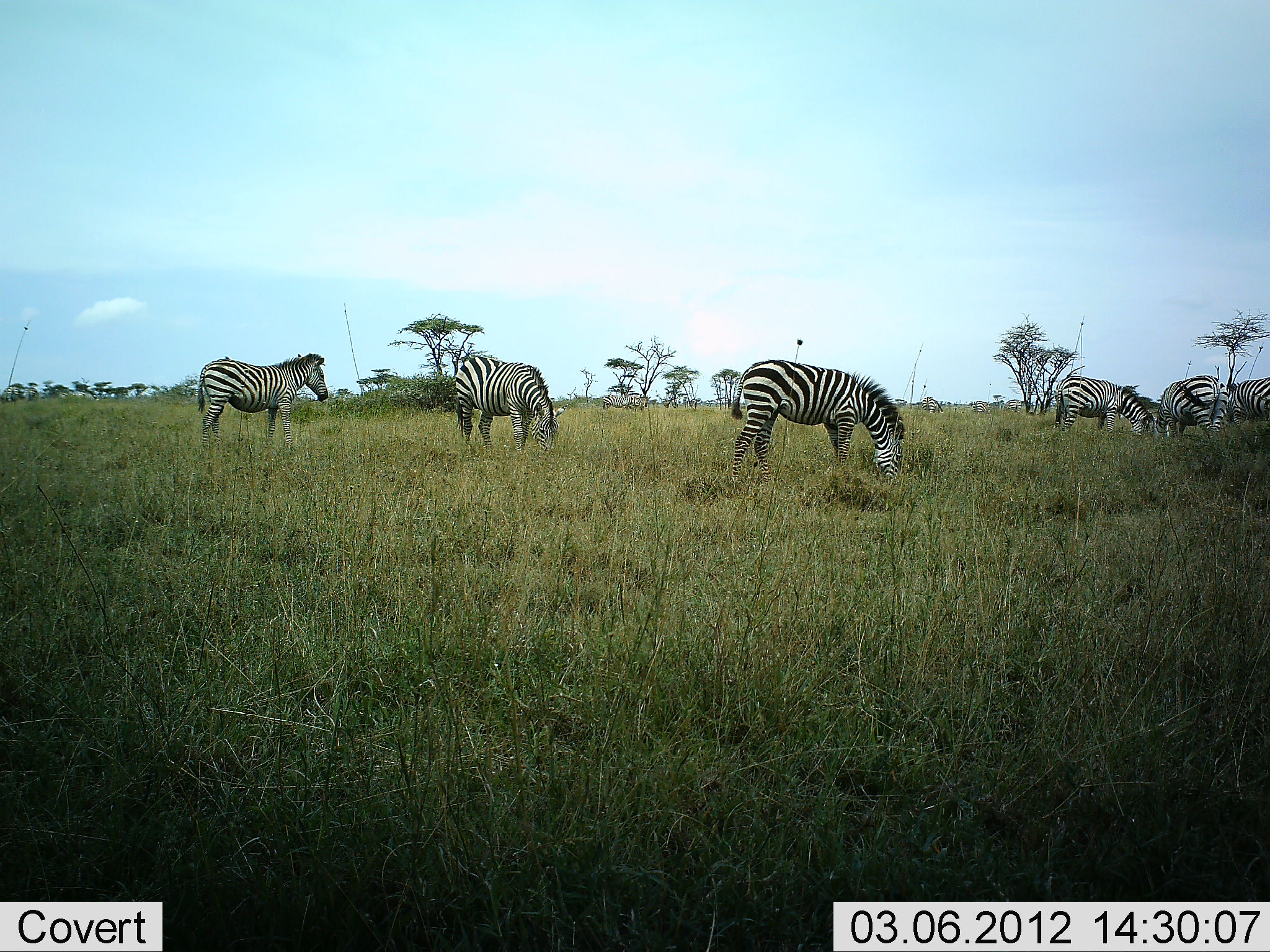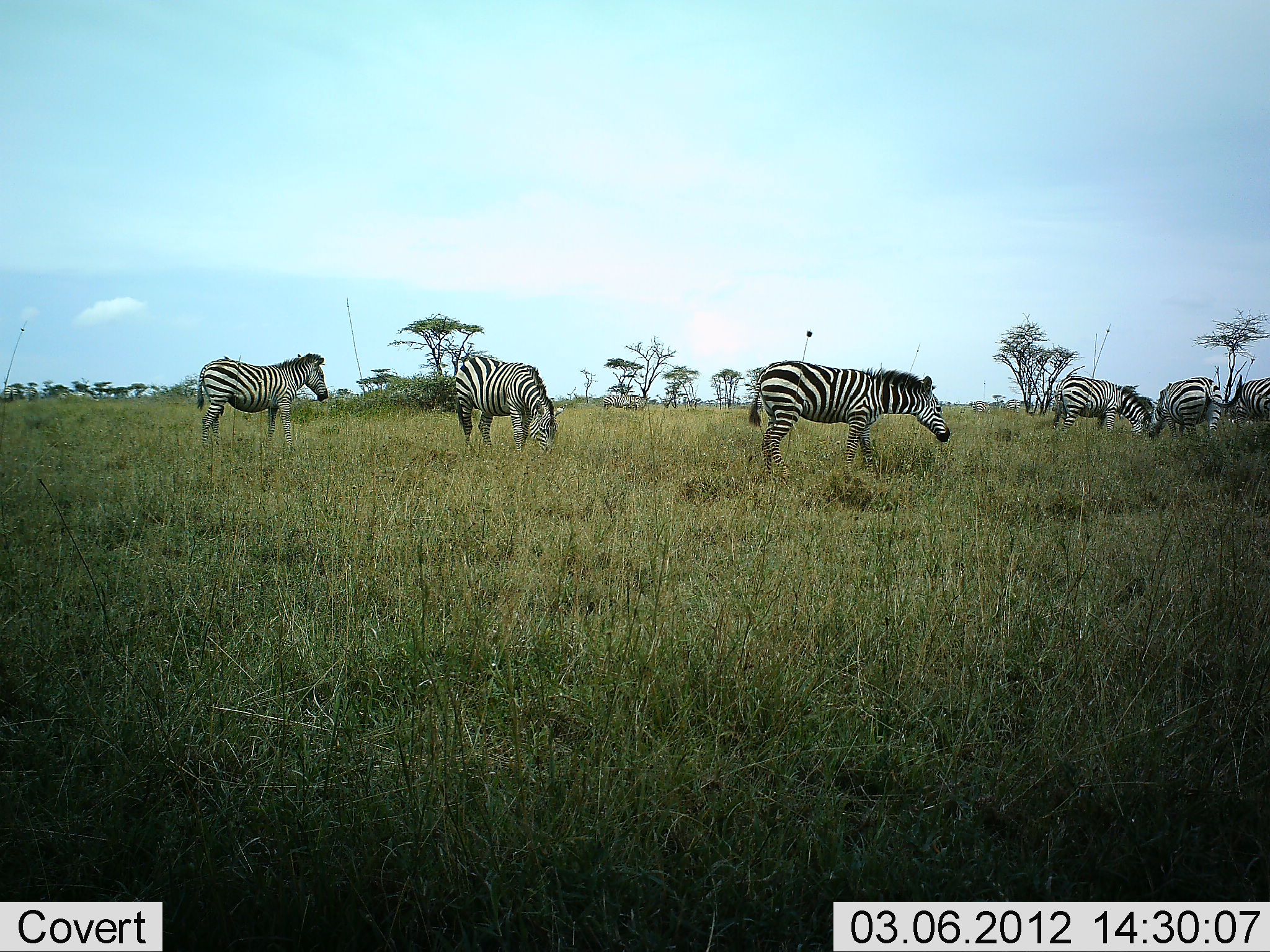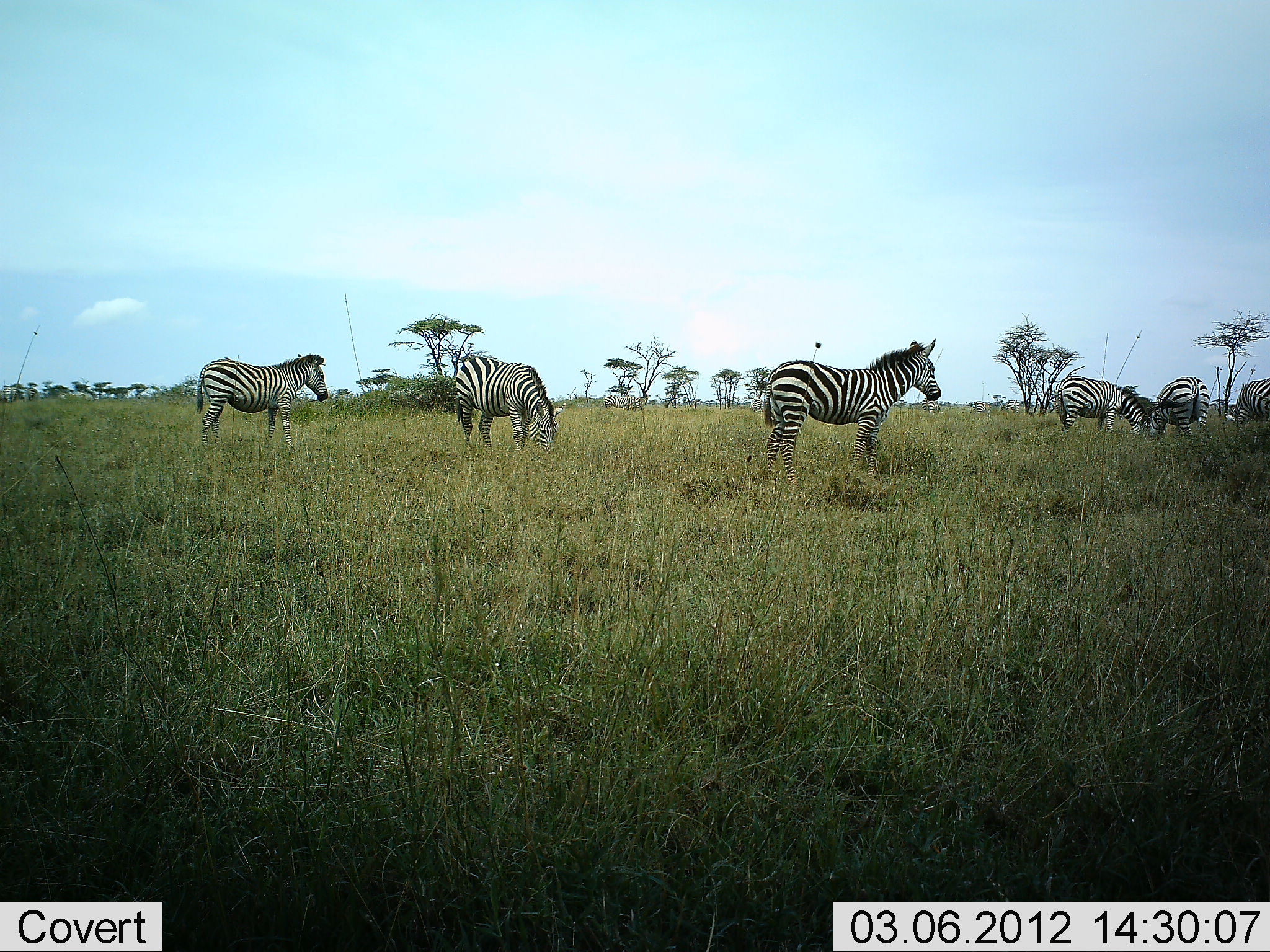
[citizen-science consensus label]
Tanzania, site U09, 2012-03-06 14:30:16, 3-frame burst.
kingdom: Animalia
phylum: Chordata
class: Mammalia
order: Perissodactyla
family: Equidae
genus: Equus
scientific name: Equus quagga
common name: plains zebra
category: zebra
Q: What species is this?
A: Zebra (plains zebra) (Equus quagga).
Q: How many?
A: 6.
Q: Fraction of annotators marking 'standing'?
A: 61%.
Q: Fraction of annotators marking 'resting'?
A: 0%.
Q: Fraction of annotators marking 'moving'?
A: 17%.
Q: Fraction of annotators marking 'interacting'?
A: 4%.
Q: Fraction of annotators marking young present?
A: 4%.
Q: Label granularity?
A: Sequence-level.